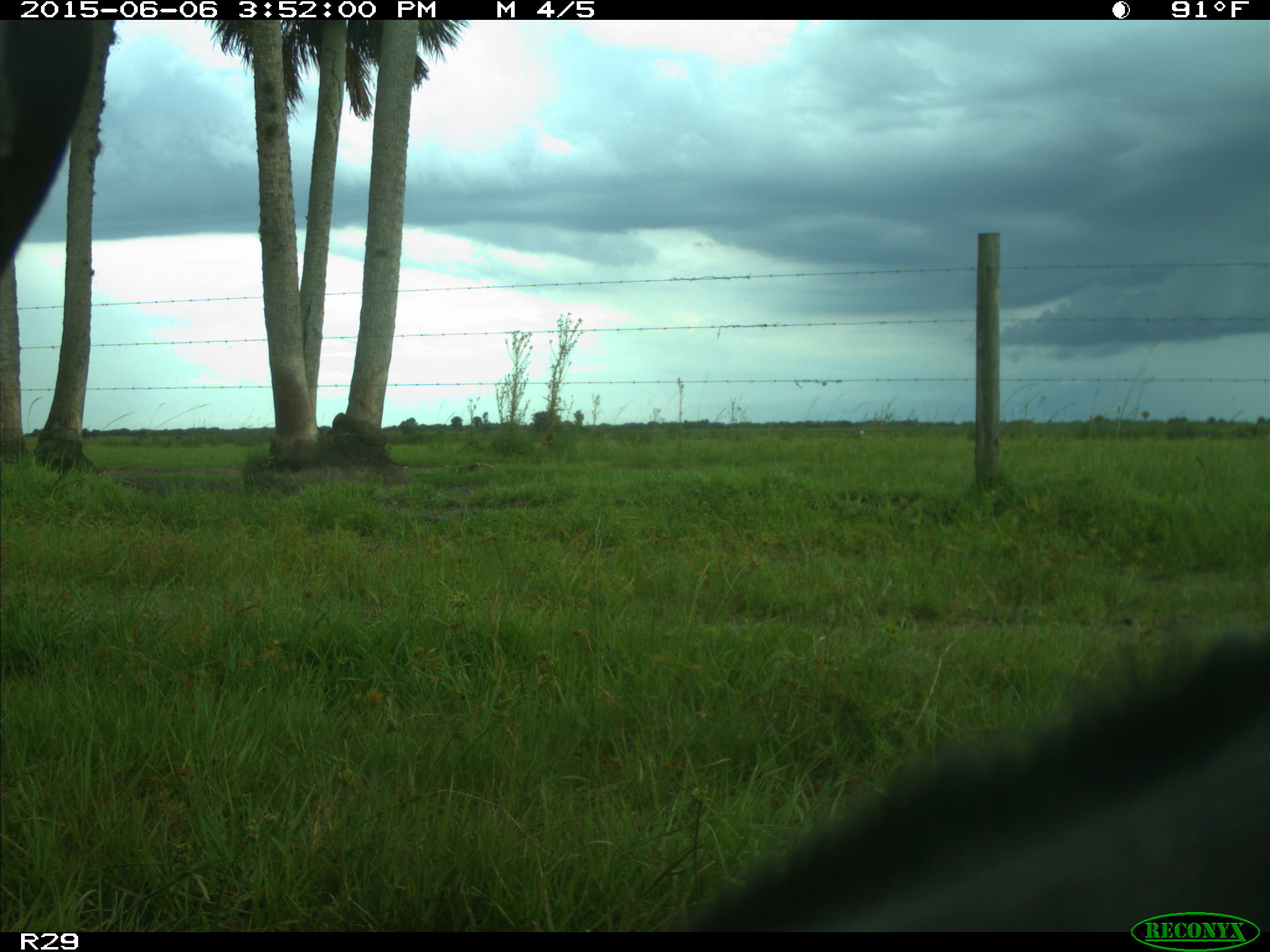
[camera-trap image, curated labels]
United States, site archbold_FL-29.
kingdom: Animalia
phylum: Chordata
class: Mammalia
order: Artiodactyla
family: Bovidae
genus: Bos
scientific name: Bos taurus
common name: domestic cow